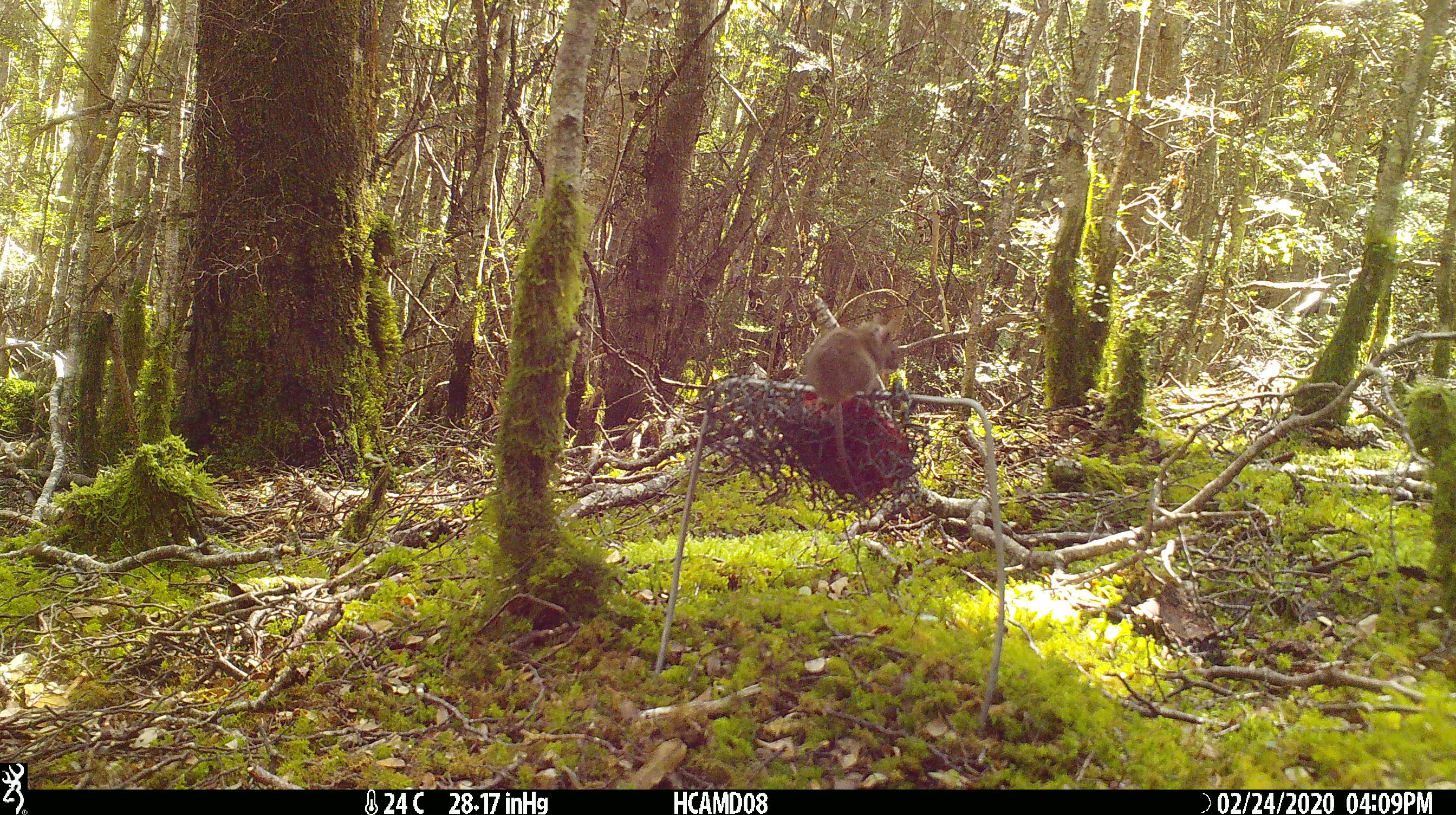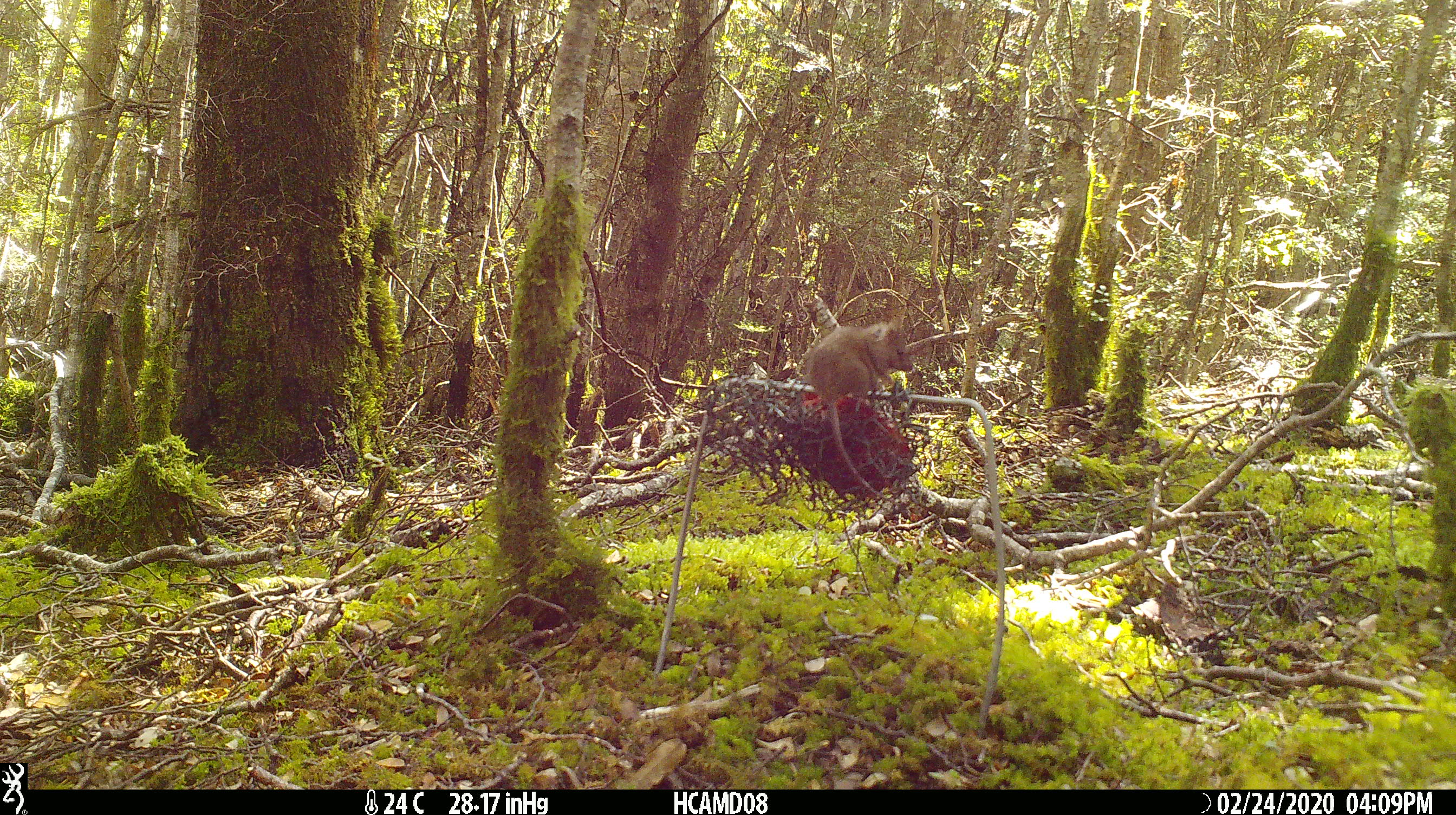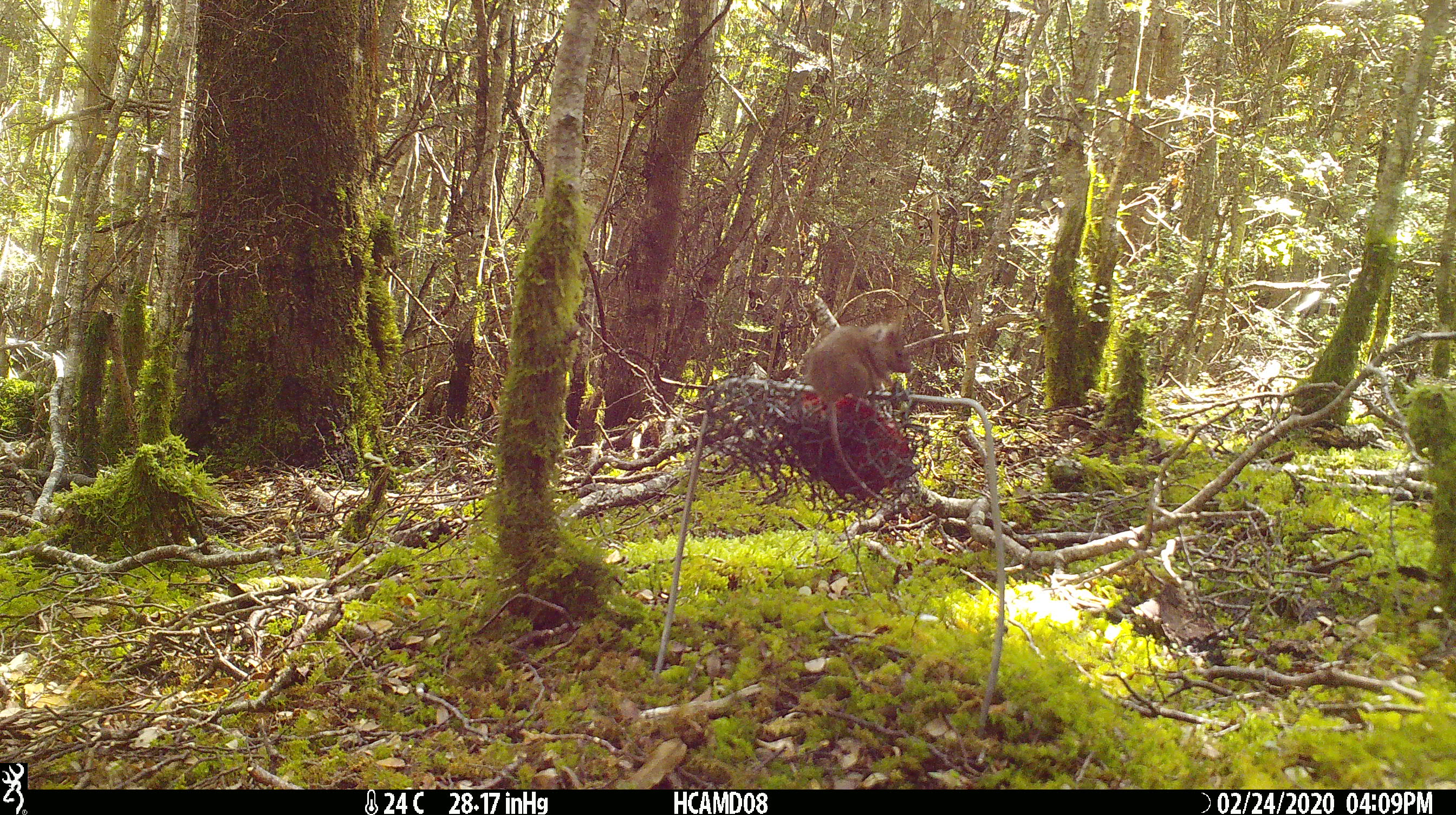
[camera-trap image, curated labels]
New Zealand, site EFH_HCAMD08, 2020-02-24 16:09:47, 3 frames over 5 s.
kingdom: Animalia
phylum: Chordata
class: Mammalia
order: Rodentia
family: Muridae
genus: Mus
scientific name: Mus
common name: mouse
Mouse (Mus).